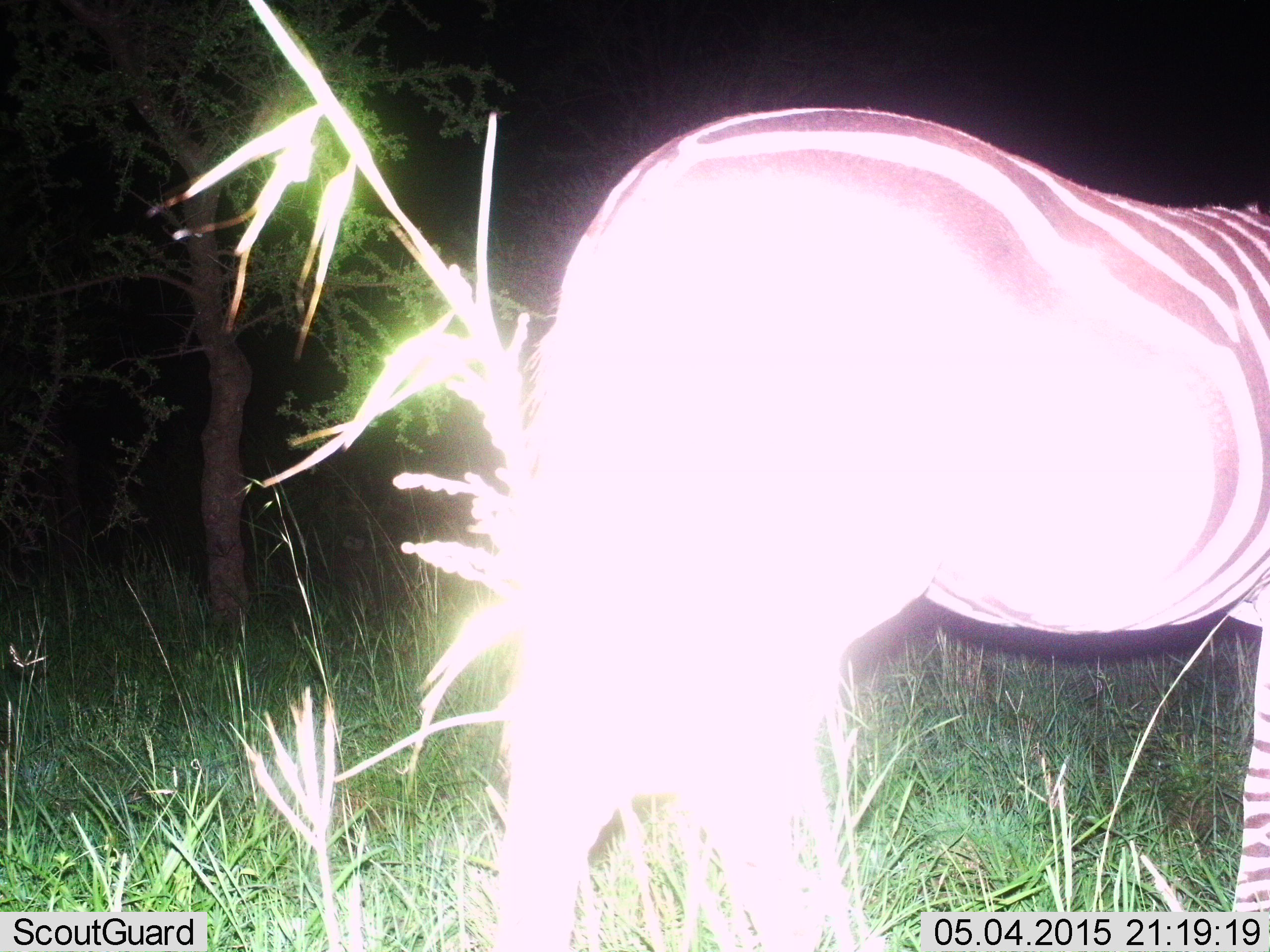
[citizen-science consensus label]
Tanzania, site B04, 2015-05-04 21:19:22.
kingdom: Animalia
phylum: Chordata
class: Mammalia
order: Perissodactyla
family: Equidae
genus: Equus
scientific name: Equus quagga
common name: plains zebra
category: zebra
Zebra (plains zebra) (Equus quagga), count 1. Behavior (volunteer vote fractions): standing 80%, resting 0%, moving 20%, interacting 0%. Young present (vote fraction): 0%. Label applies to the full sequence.